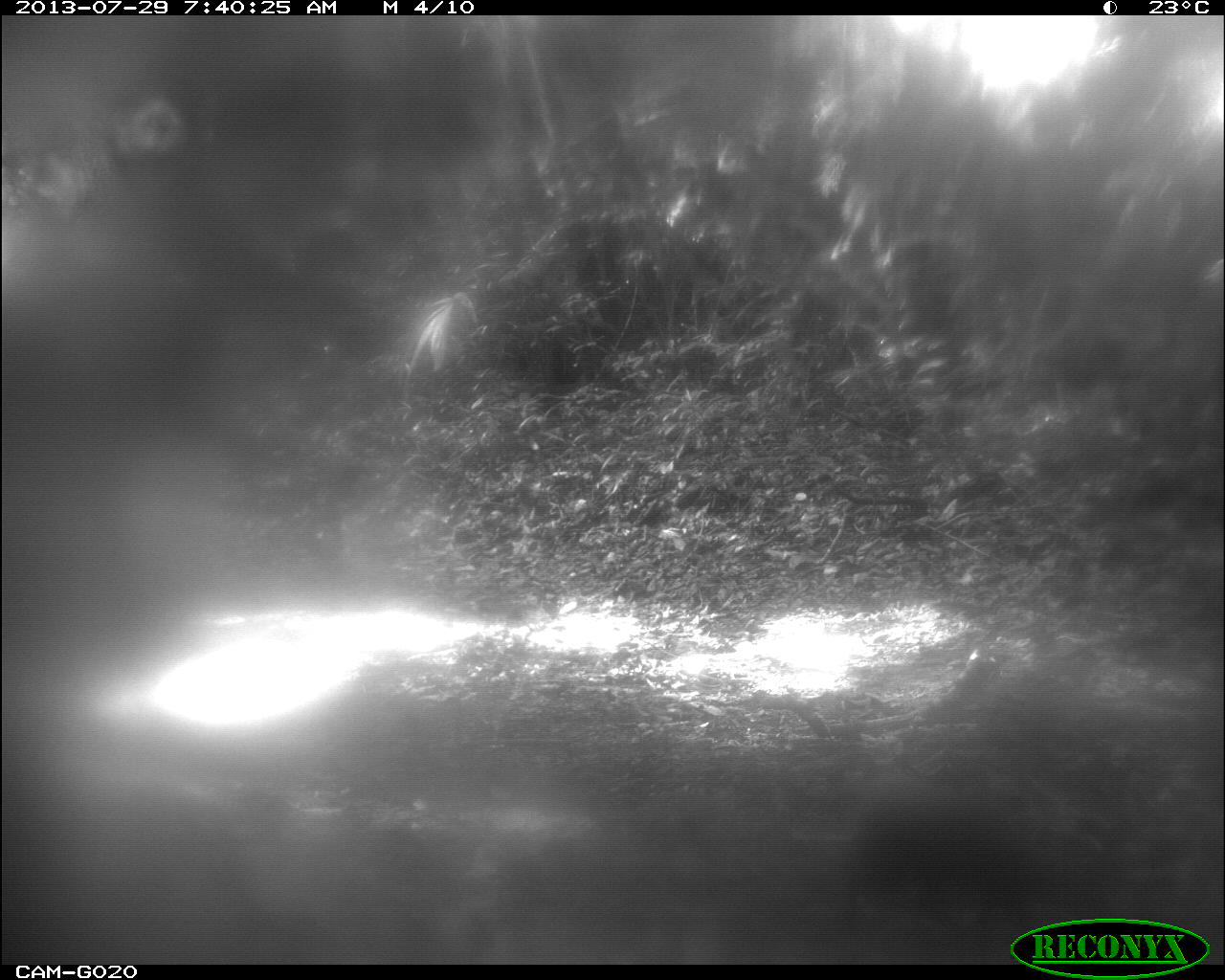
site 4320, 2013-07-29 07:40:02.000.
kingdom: Animalia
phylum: Chordata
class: Mammalia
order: Rodentia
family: Dasyproctidae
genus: Dasyprocta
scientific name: Dasyprocta punctata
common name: central american agouti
Dasyprocta punctata (central american agouti), count 1.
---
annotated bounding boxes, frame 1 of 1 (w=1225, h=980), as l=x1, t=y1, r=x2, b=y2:
dasyprocta punctata: l=839, t=806, r=1045, b=945